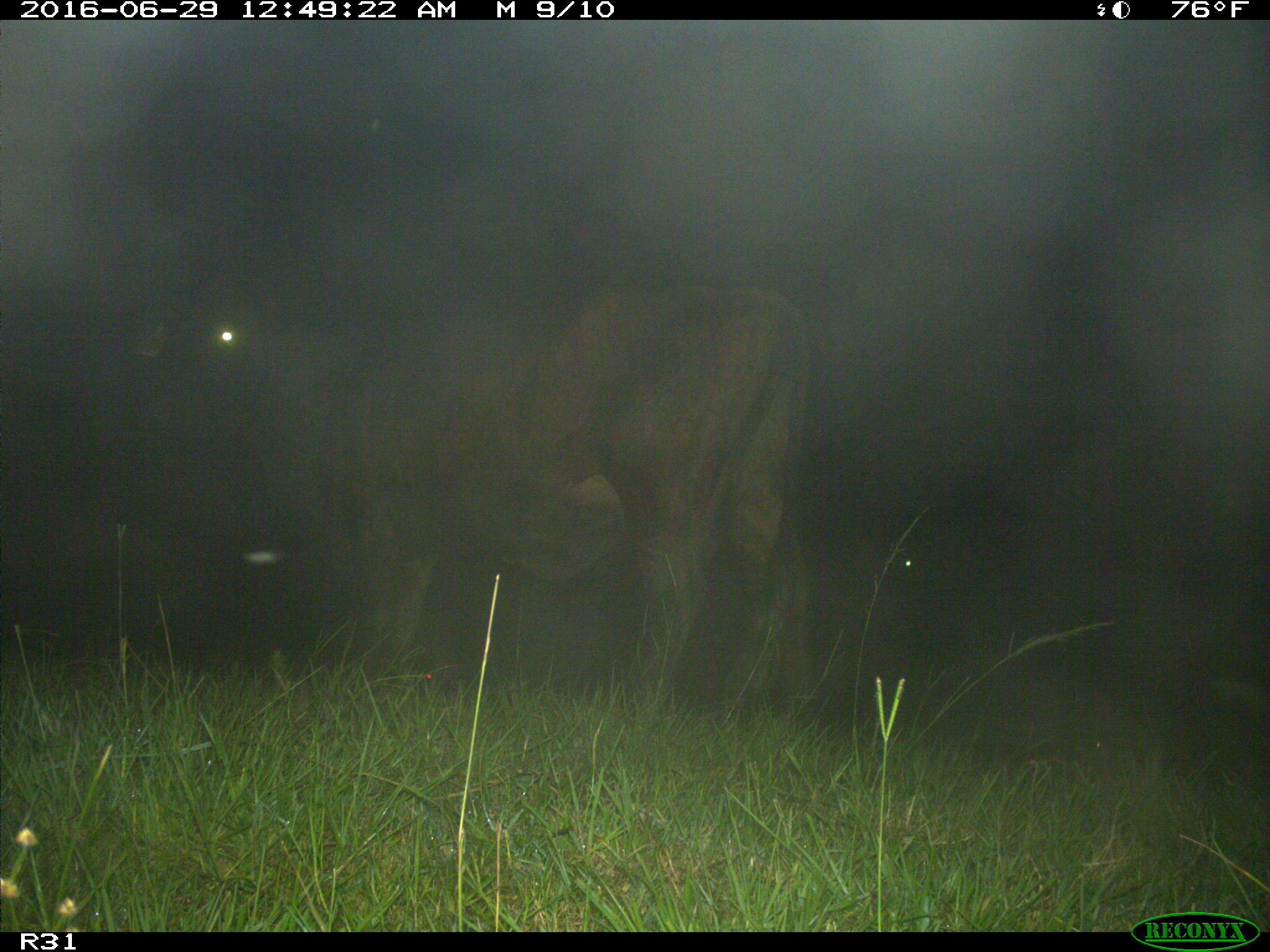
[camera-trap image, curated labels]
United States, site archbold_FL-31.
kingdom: Animalia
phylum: Chordata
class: Mammalia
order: Artiodactyla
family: Bovidae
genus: Bos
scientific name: Bos taurus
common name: domestic cow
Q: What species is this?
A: Bos taurus (domestic cow).